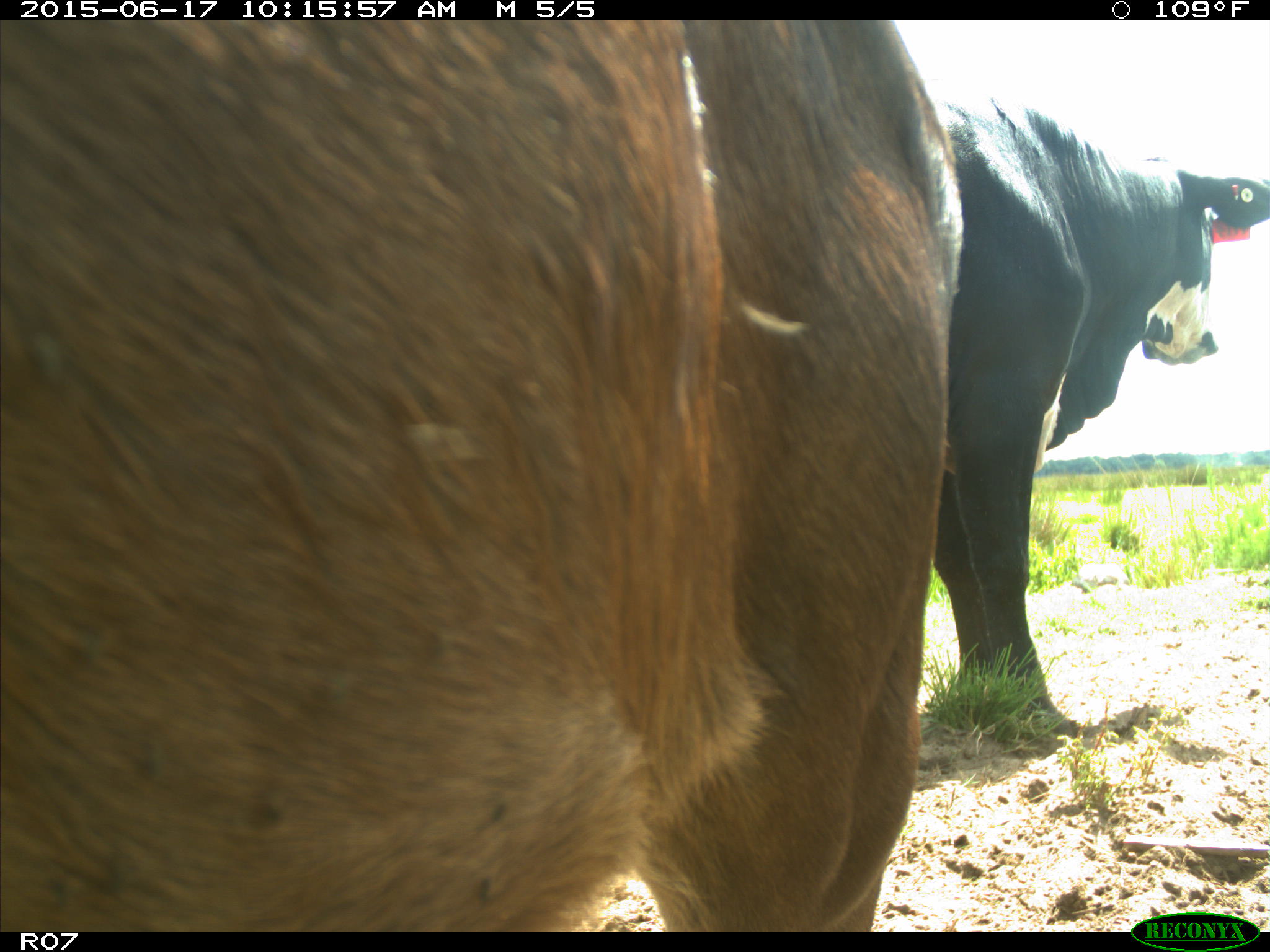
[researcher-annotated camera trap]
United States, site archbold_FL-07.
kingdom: Animalia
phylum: Chordata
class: Mammalia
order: Artiodactyla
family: Bovidae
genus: Bos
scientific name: Bos taurus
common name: domestic cow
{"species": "Bos taurus (domestic cow)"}